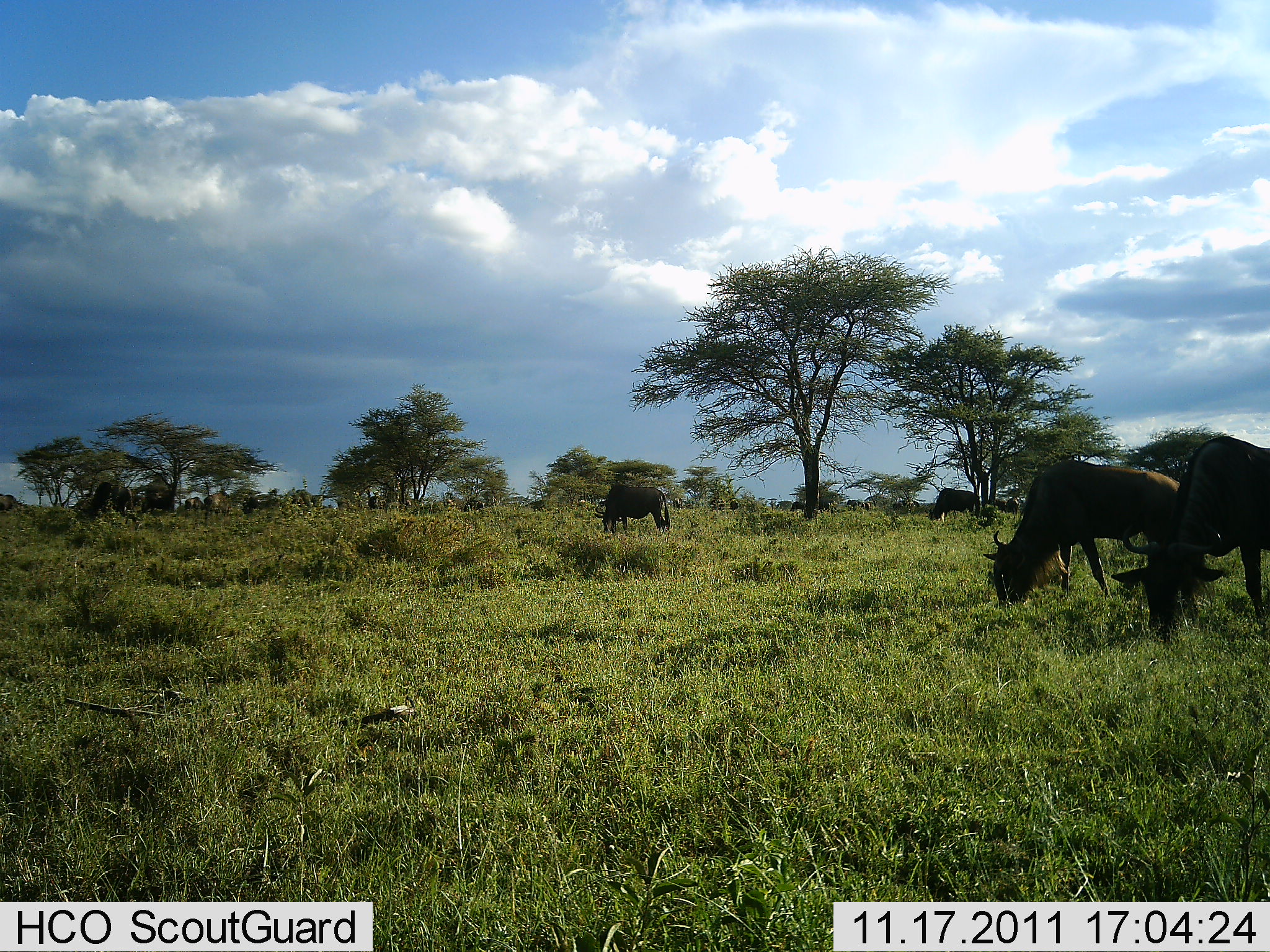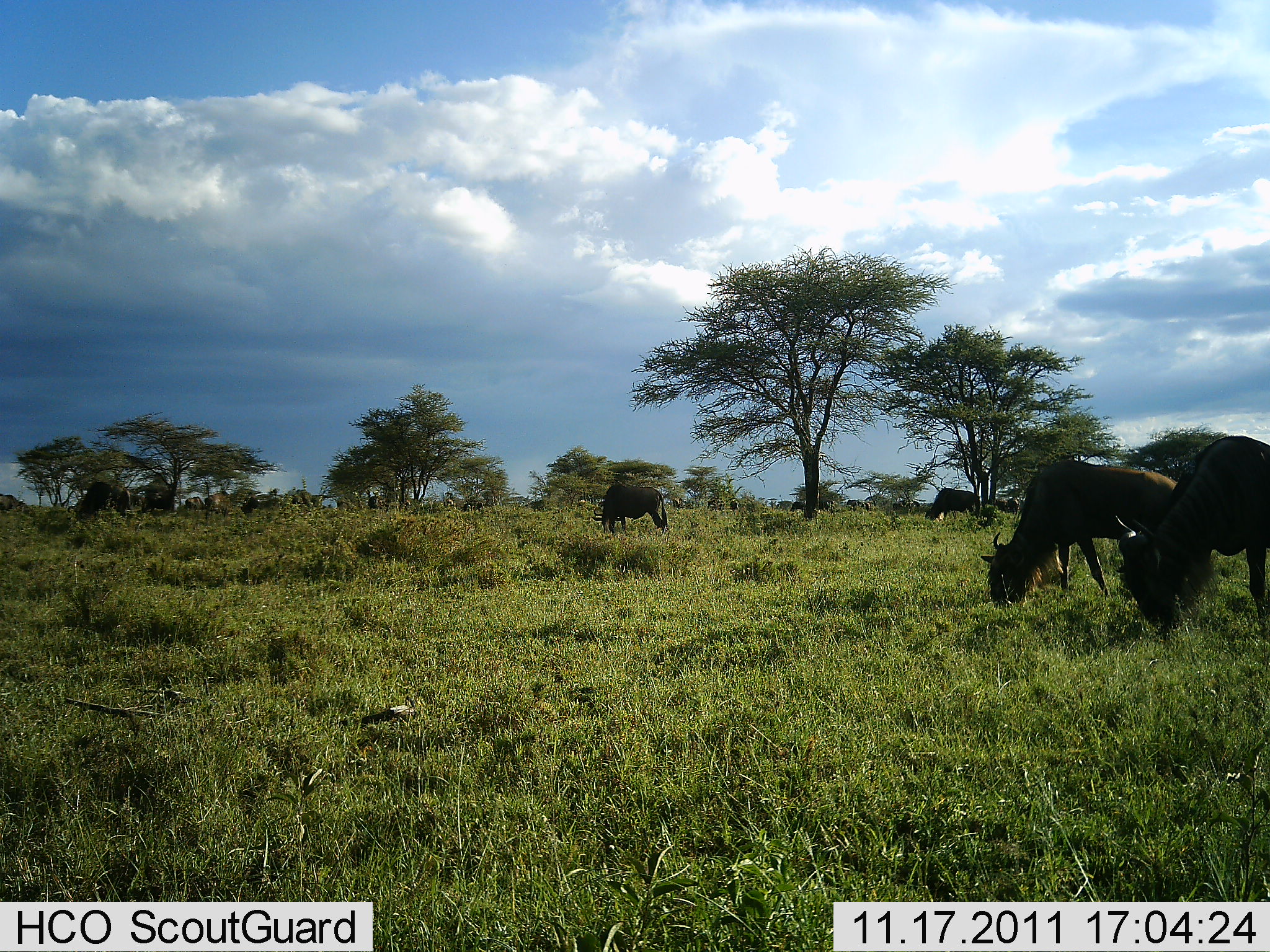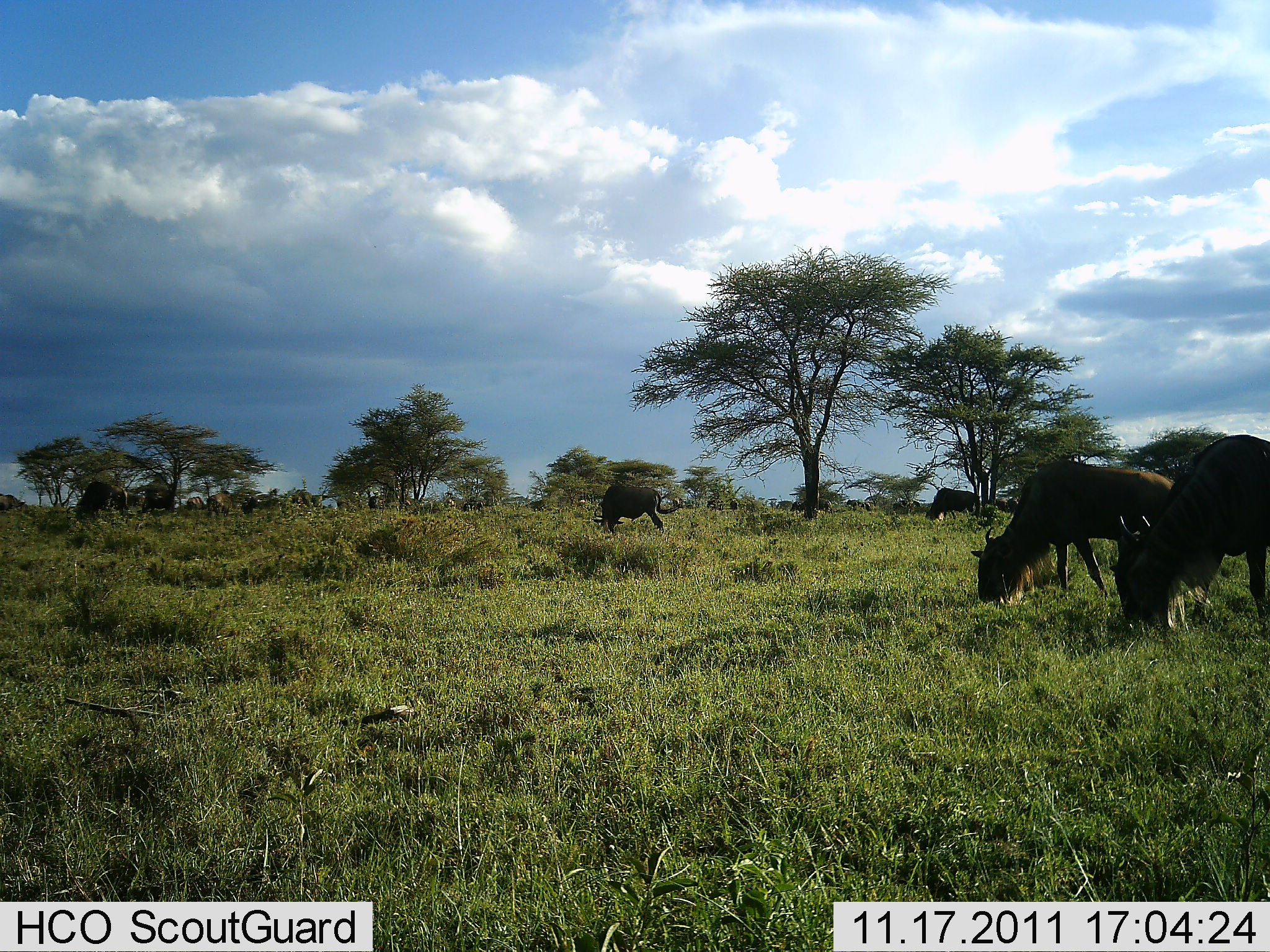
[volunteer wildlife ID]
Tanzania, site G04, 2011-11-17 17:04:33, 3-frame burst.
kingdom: Animalia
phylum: Chordata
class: Mammalia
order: Artiodactyla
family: Bovidae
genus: Connochaetes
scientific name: Connochaetes taurinus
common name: blue wildebeest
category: wildebeest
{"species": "wildebeest (blue wildebeest) (Connochaetes taurinus)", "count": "11-50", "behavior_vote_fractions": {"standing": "33%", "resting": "0%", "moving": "8%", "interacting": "8%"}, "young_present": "0%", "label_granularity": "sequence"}